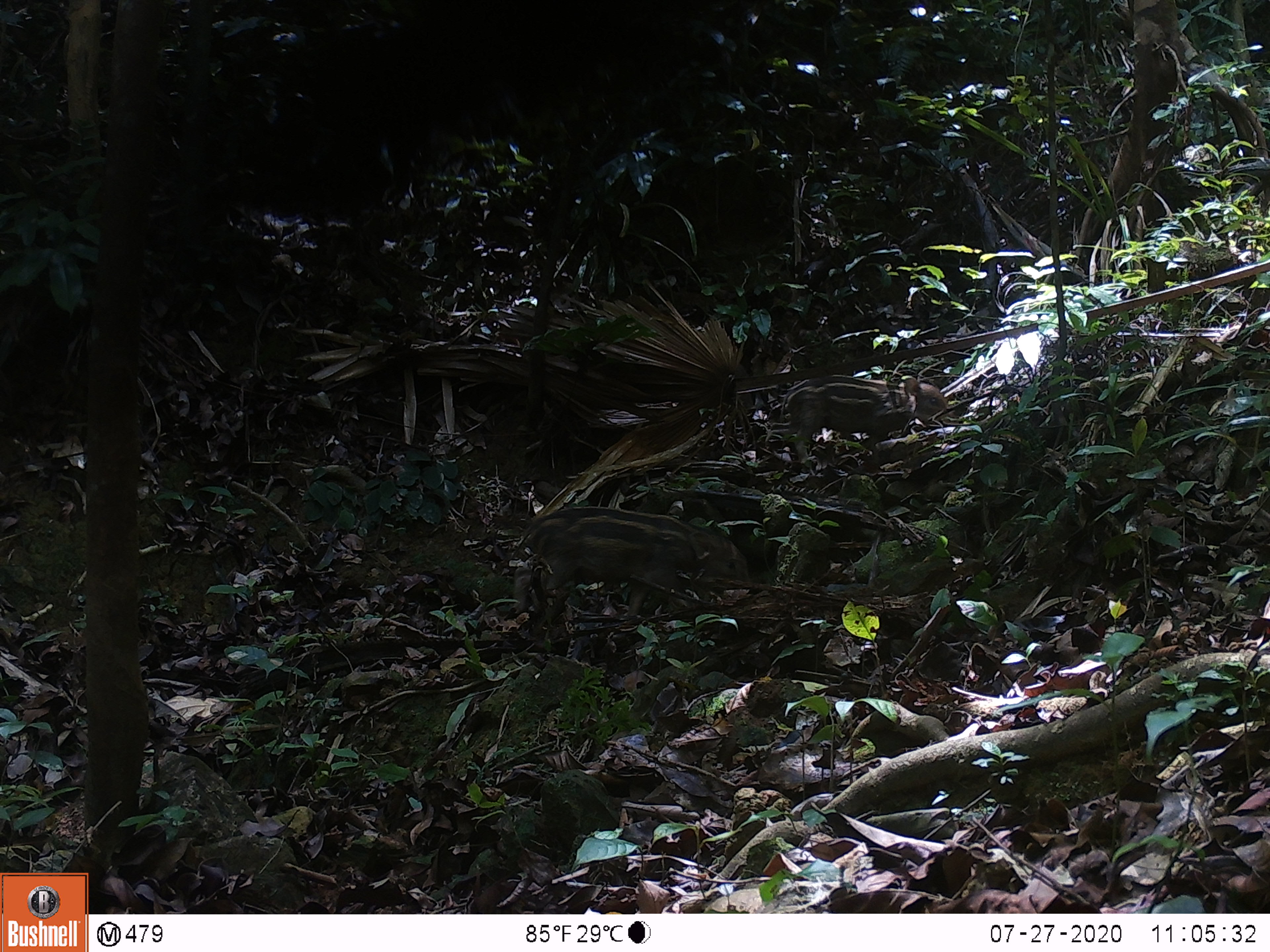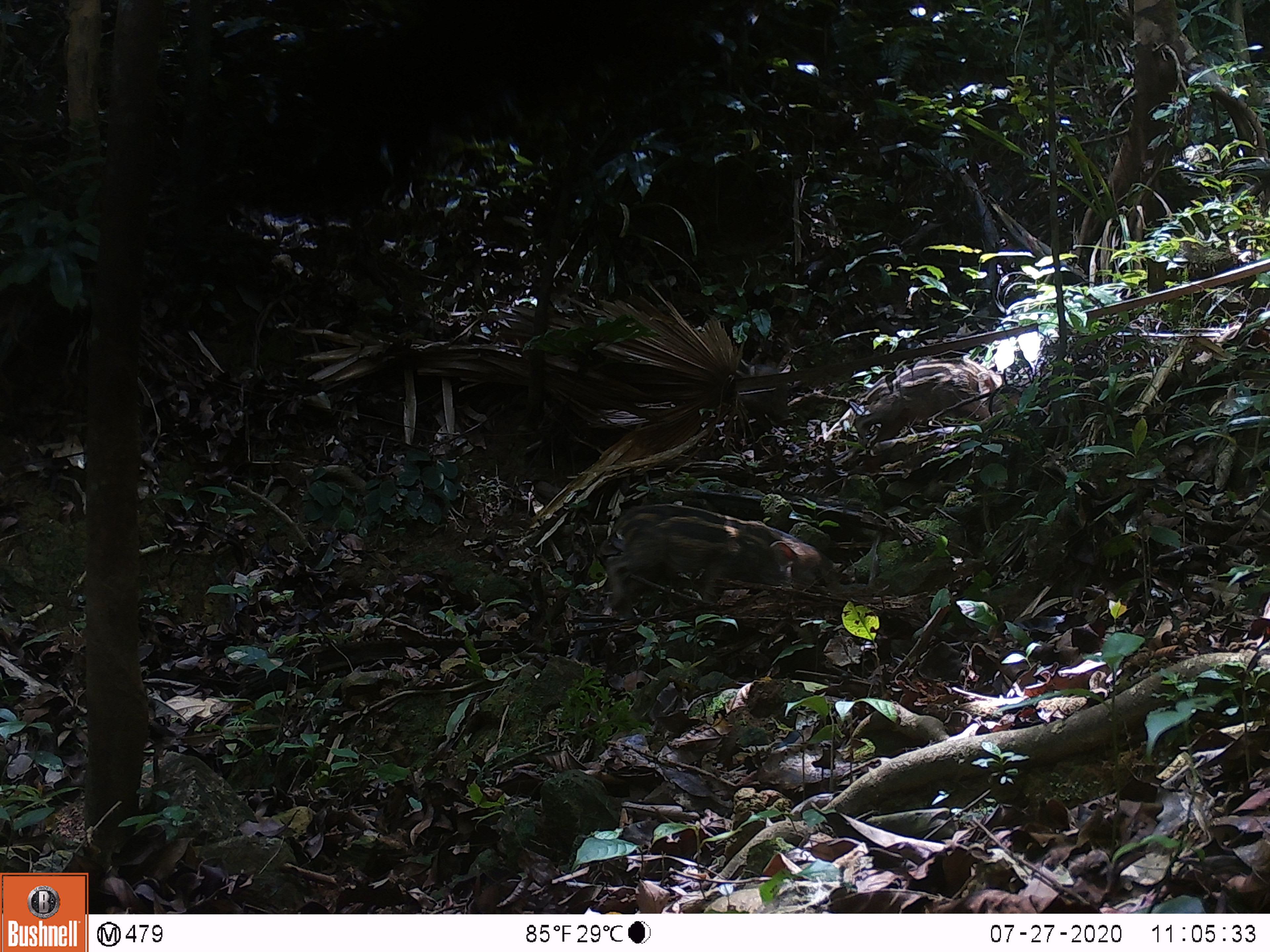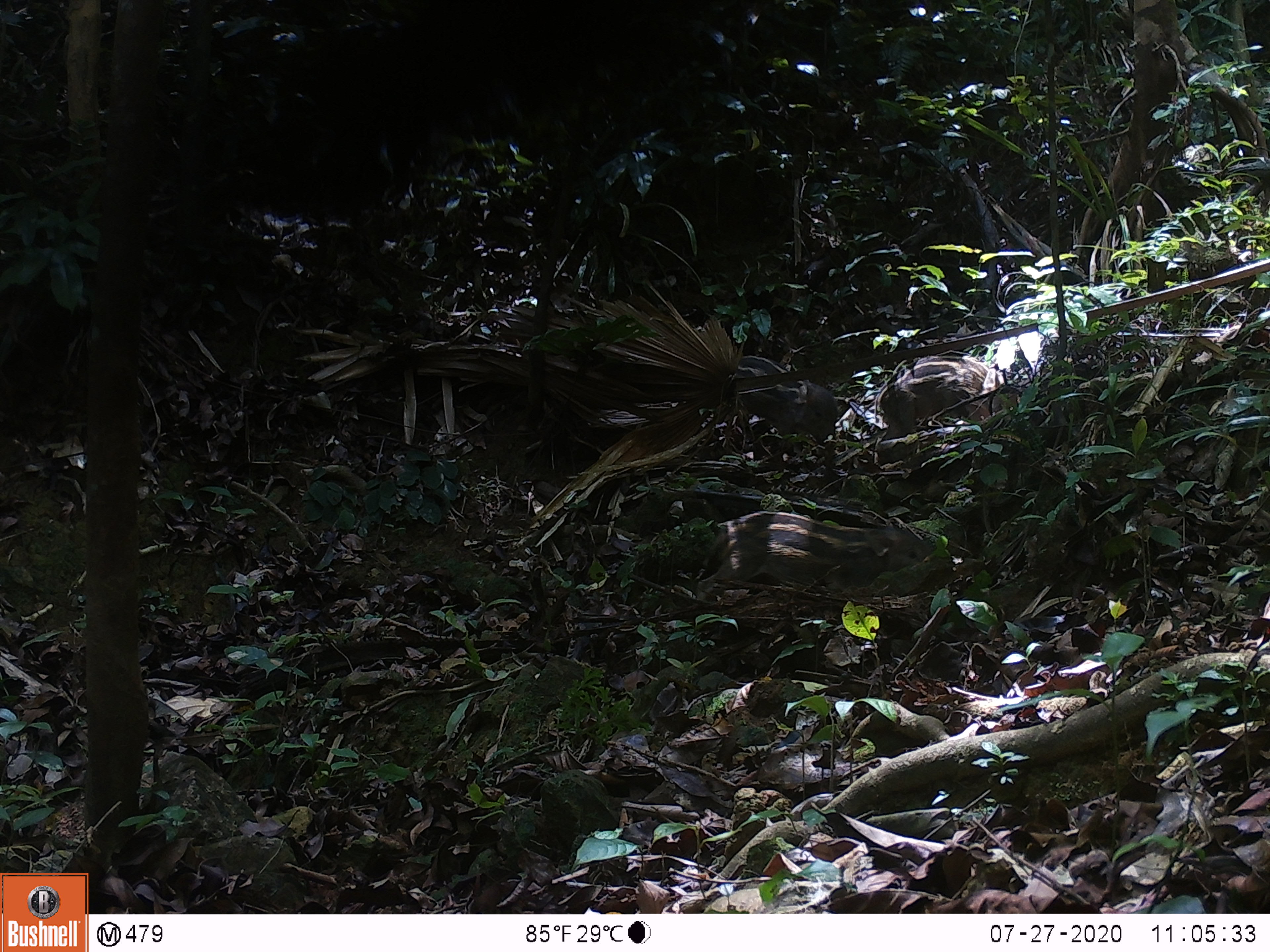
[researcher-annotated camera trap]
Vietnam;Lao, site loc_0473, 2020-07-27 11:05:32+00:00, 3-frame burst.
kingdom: Animalia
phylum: Chordata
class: Mammalia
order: Artiodactyla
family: Suidae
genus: Sus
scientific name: Sus scrofa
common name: eurasian wild pig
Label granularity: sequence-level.